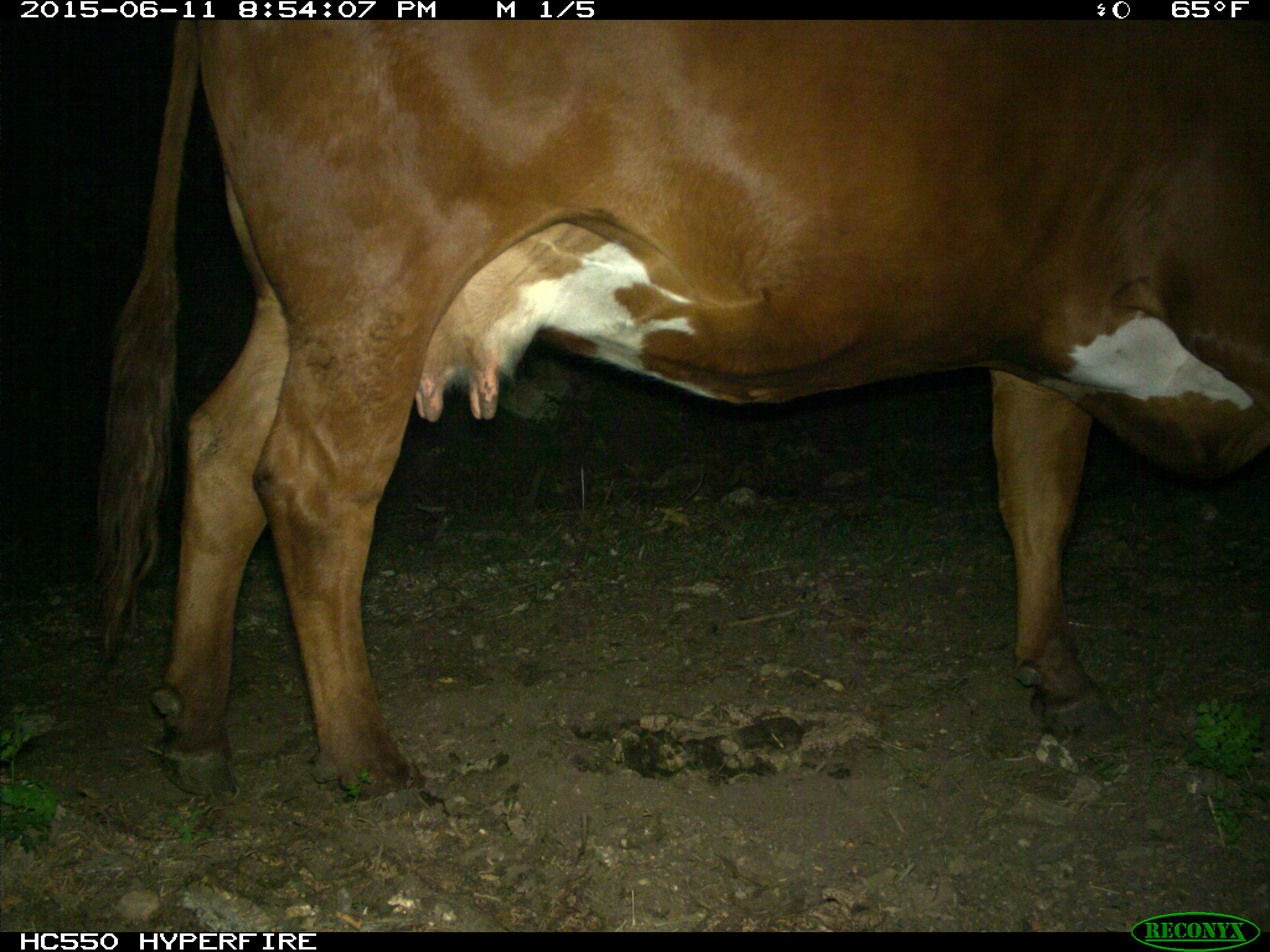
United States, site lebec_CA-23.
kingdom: Animalia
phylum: Chordata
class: Mammalia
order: Artiodactyla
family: Bovidae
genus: Bos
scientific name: Bos taurus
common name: domestic cow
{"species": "Bos taurus (domestic cow)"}